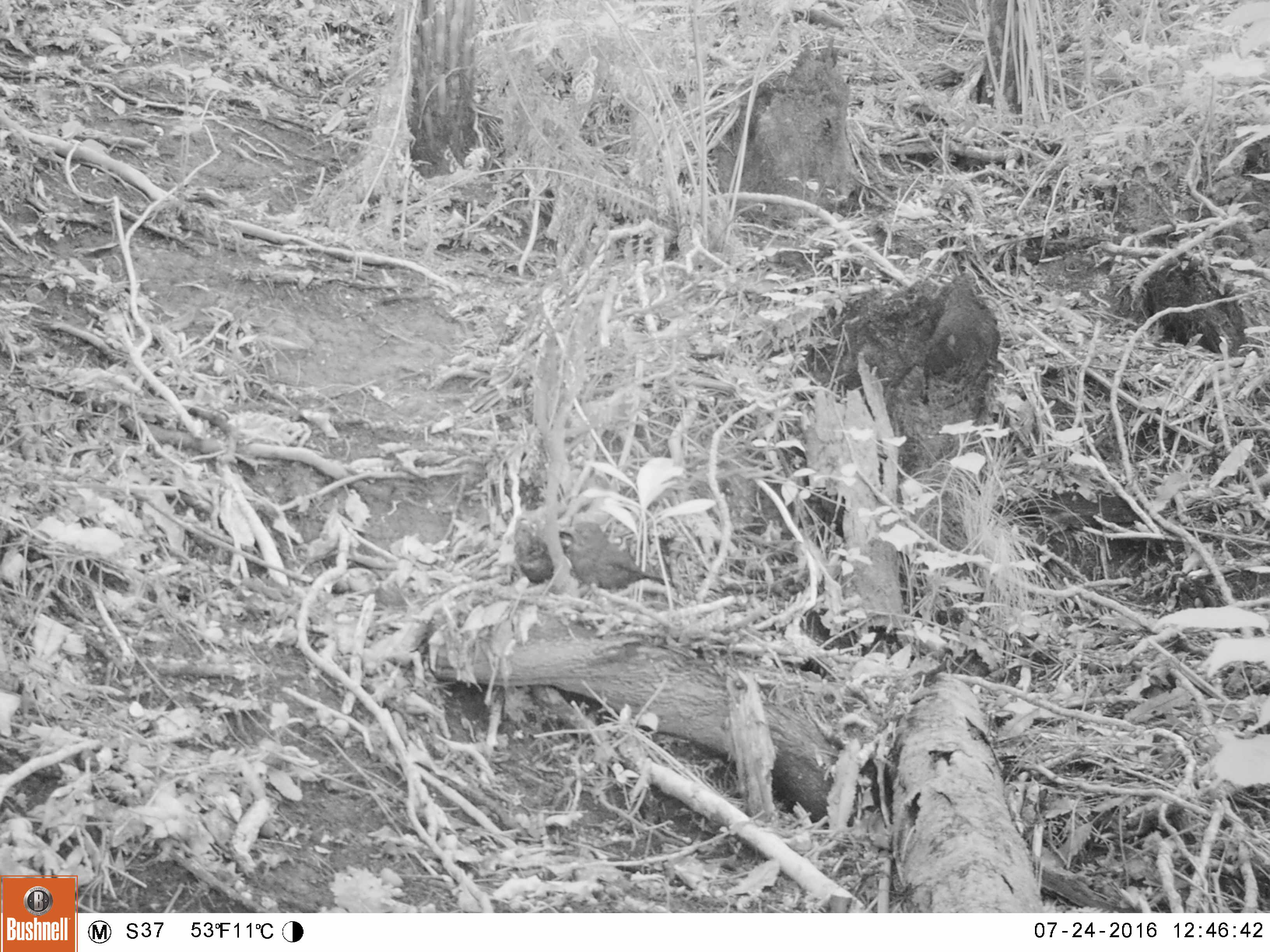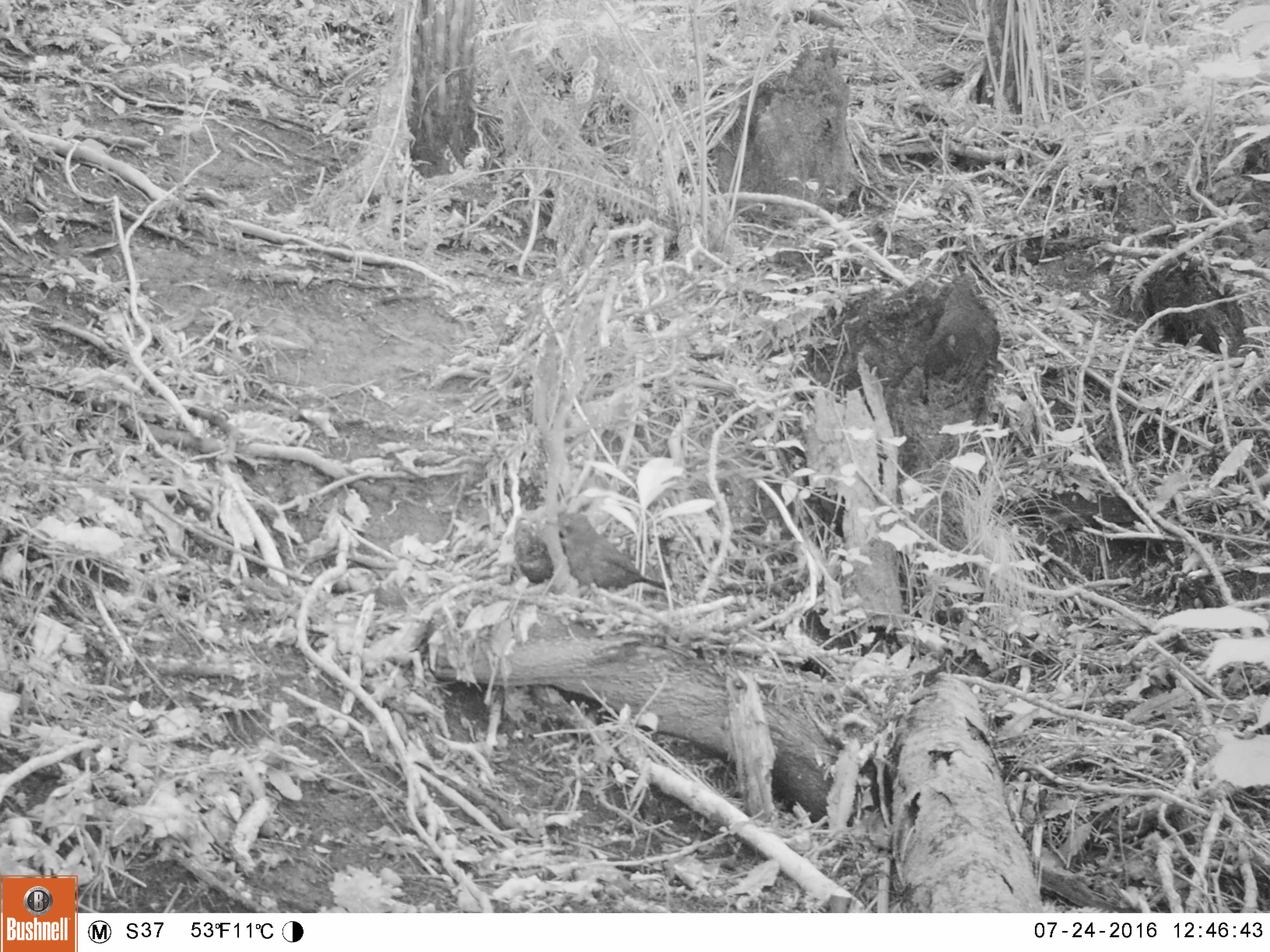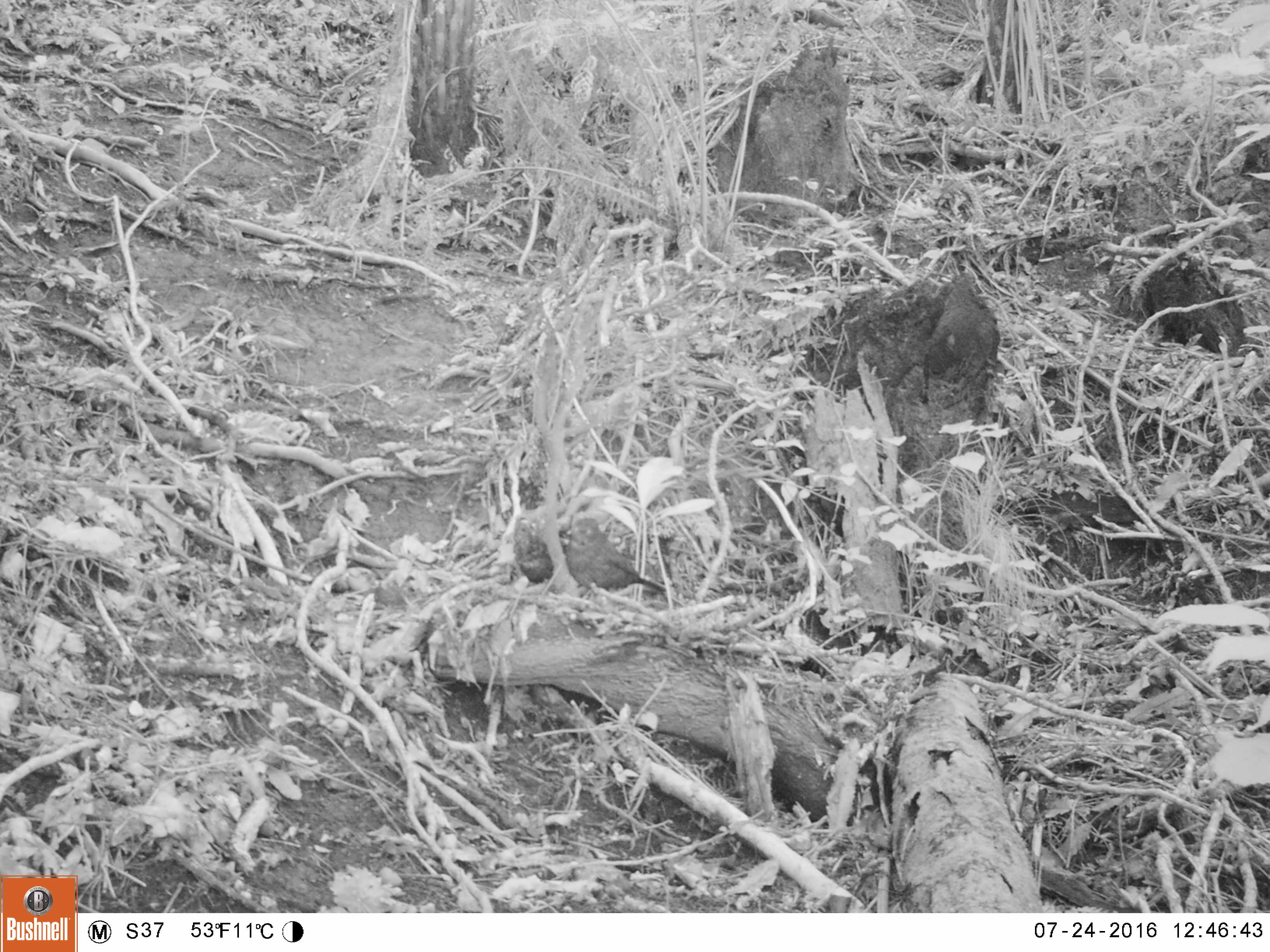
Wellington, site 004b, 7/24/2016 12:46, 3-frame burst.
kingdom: Animalia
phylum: Chordata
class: Aves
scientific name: Aves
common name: bird